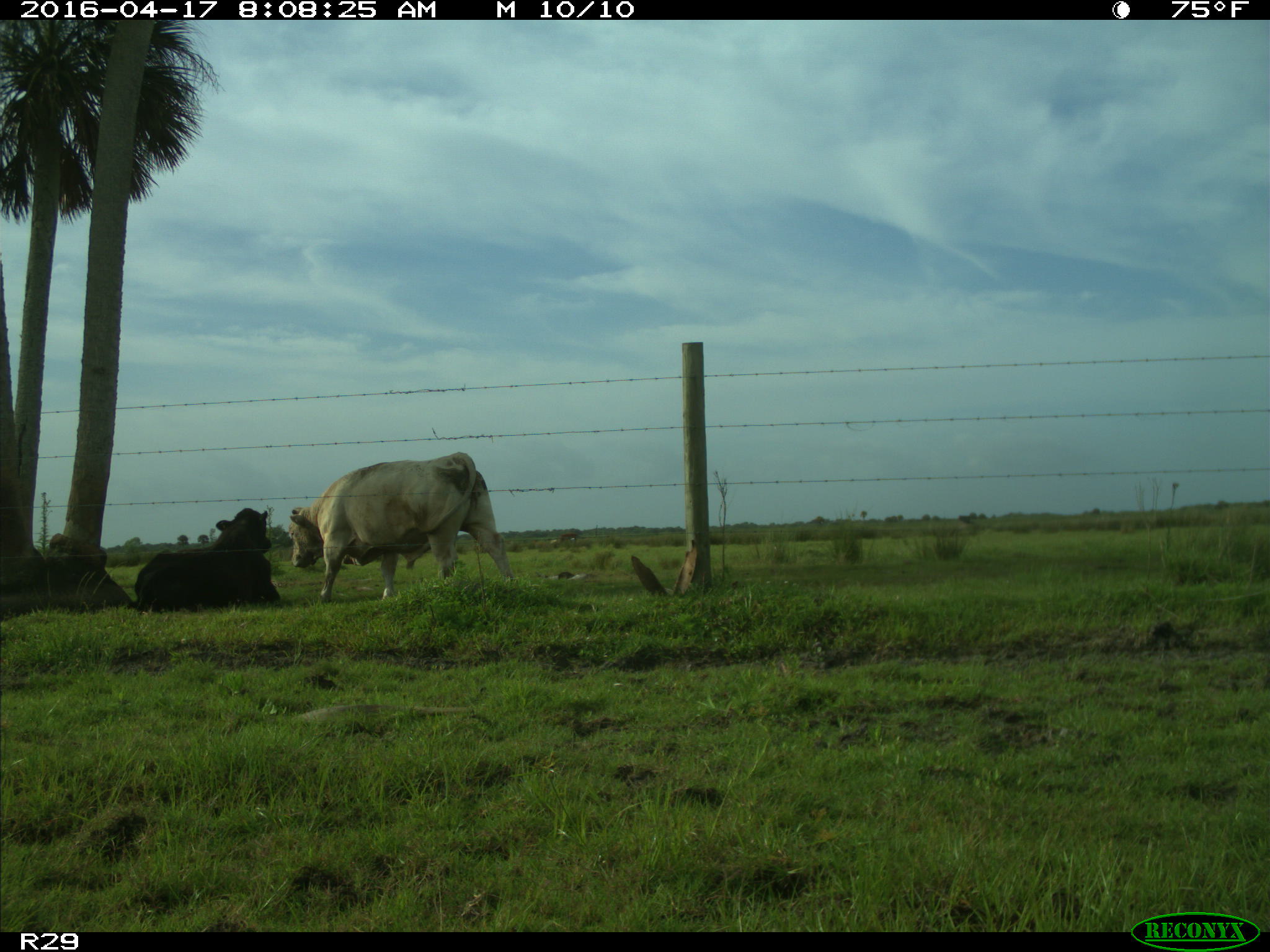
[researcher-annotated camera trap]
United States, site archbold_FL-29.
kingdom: Animalia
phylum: Chordata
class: Mammalia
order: Artiodactyla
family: Bovidae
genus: Bos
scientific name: Bos taurus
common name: domestic cow